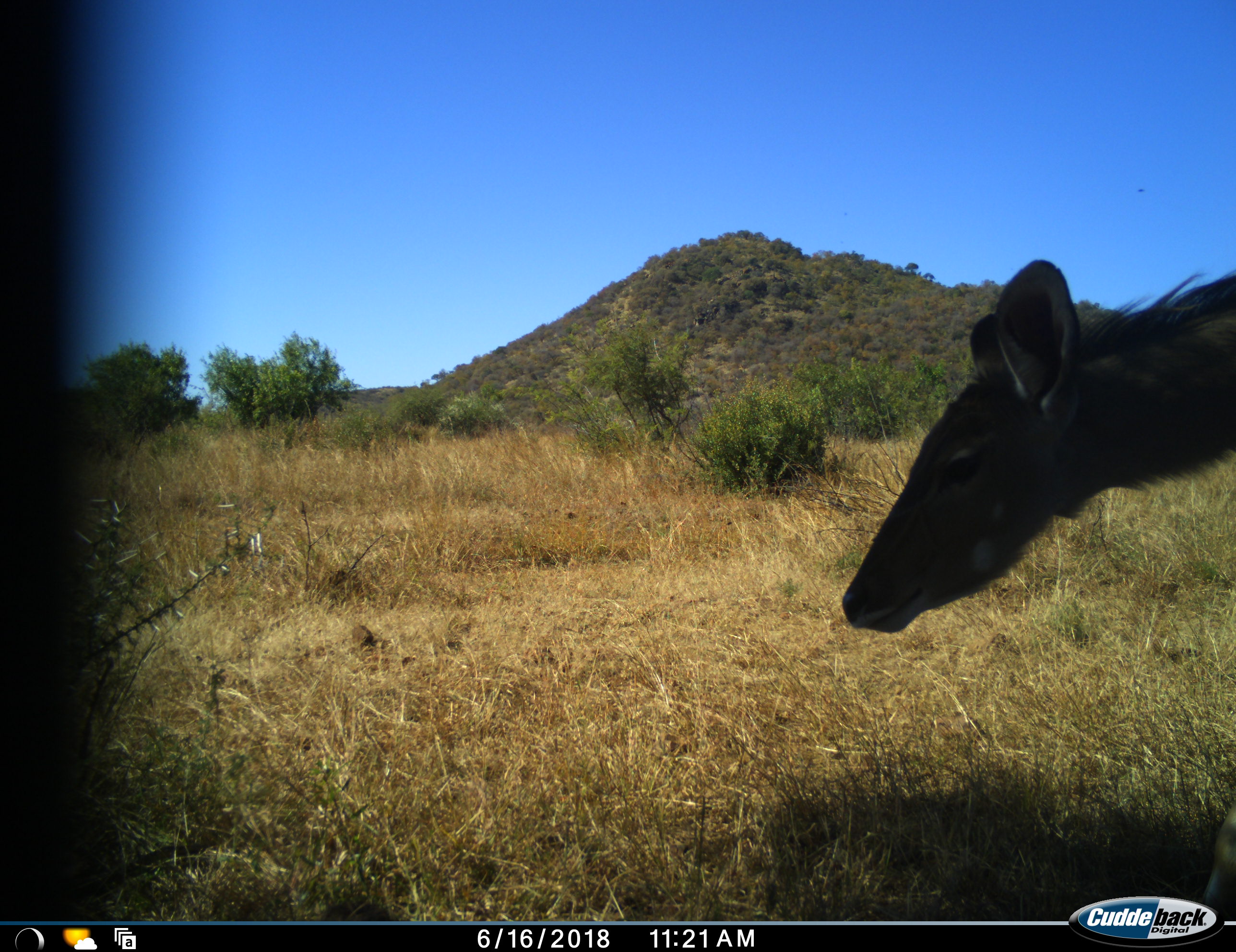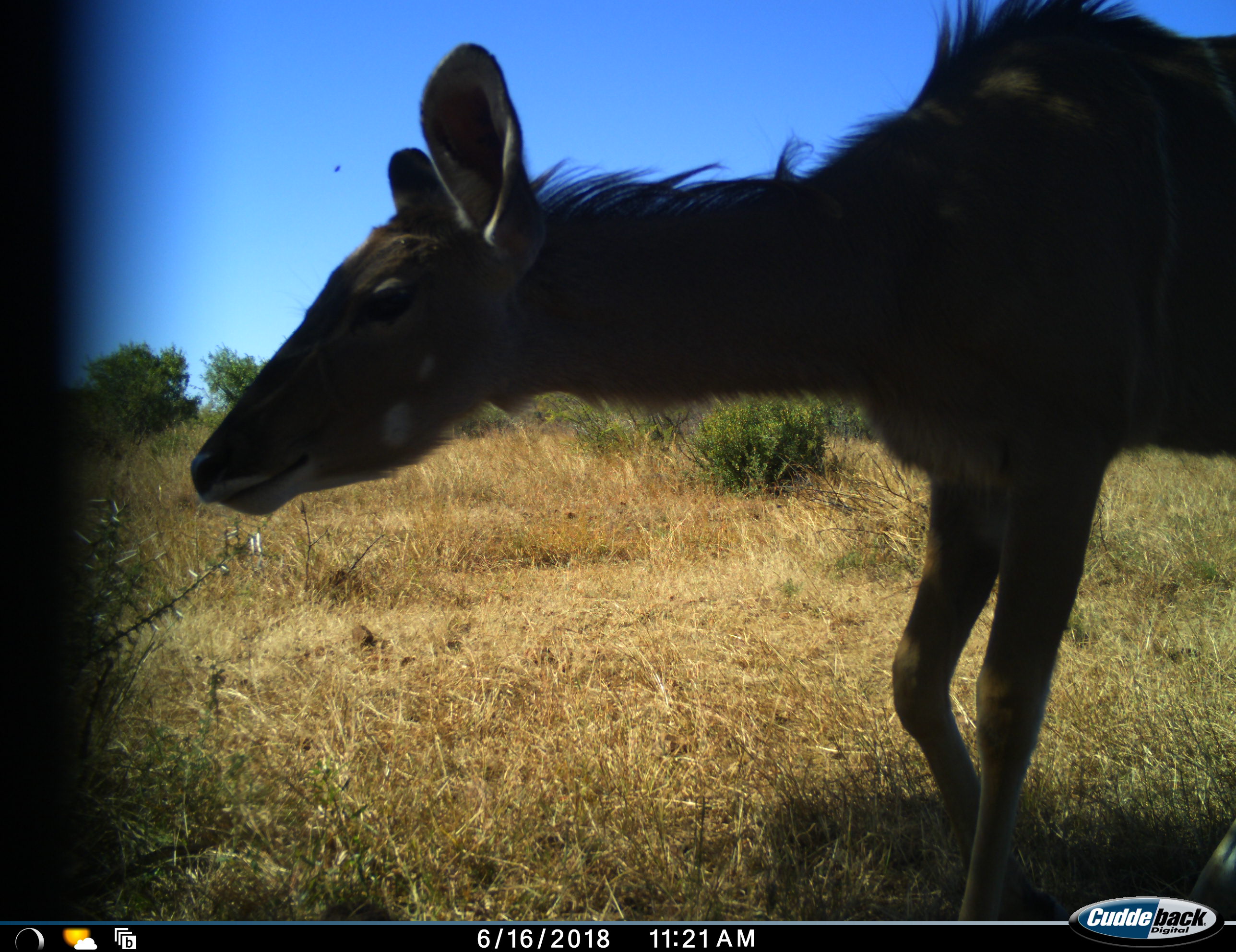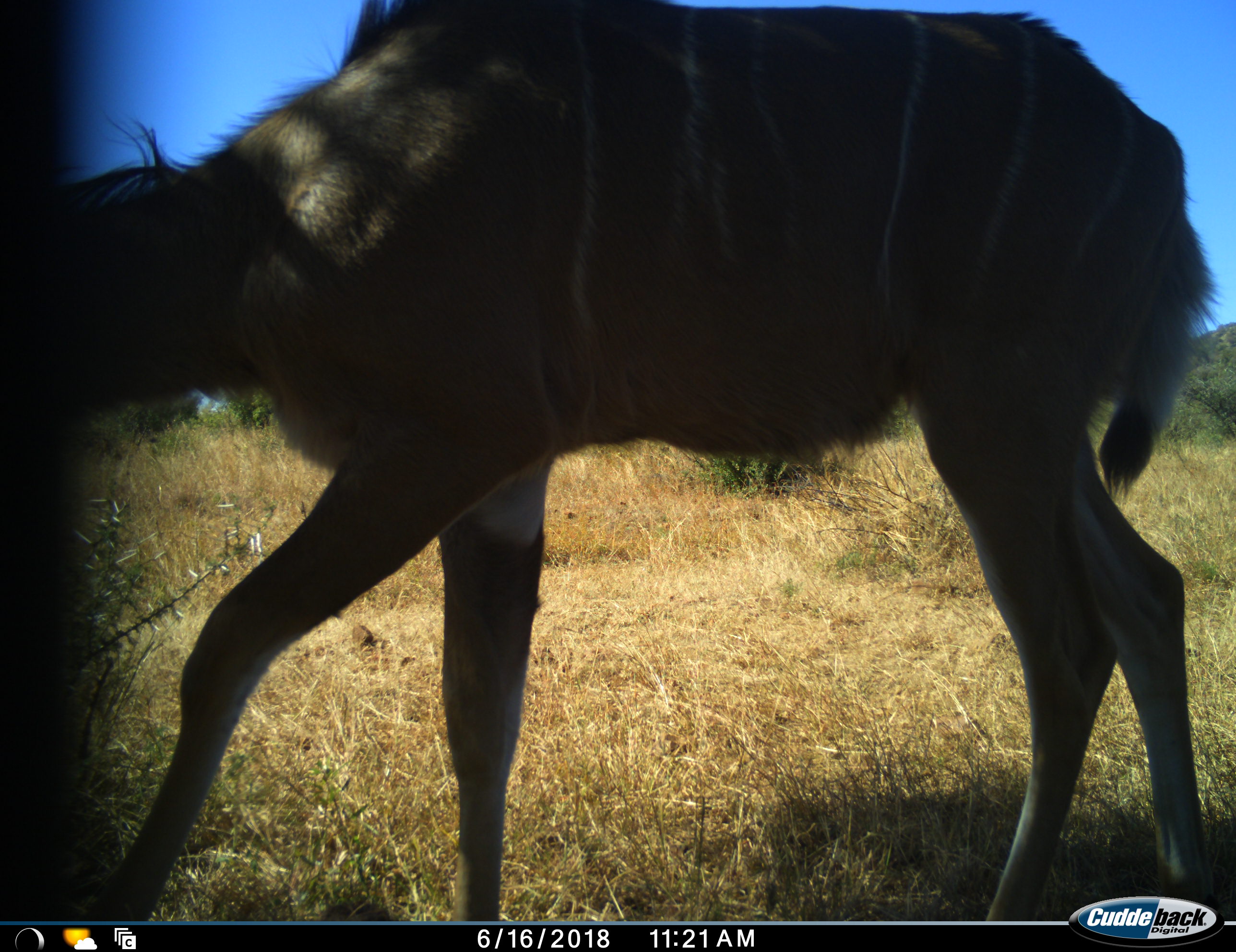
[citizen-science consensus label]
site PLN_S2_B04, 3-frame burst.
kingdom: Animalia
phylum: Chordata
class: Mammalia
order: Artiodactyla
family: Bovidae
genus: Tragelaphus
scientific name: Tragelaphus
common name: kudu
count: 1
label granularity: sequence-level